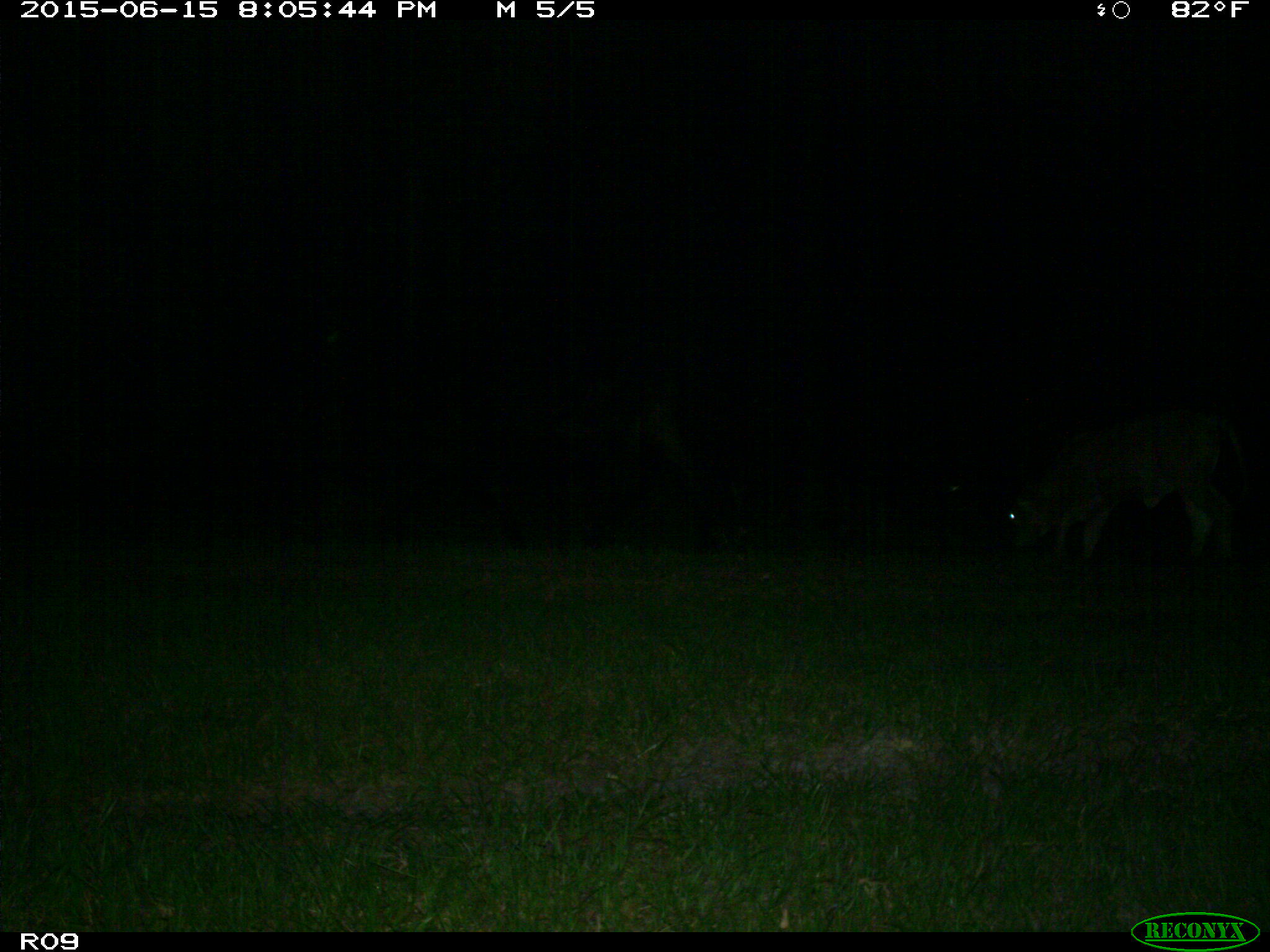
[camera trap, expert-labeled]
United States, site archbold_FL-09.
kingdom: Animalia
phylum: Chordata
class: Mammalia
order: Artiodactyla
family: Bovidae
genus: Bos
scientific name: Bos taurus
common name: domestic cow